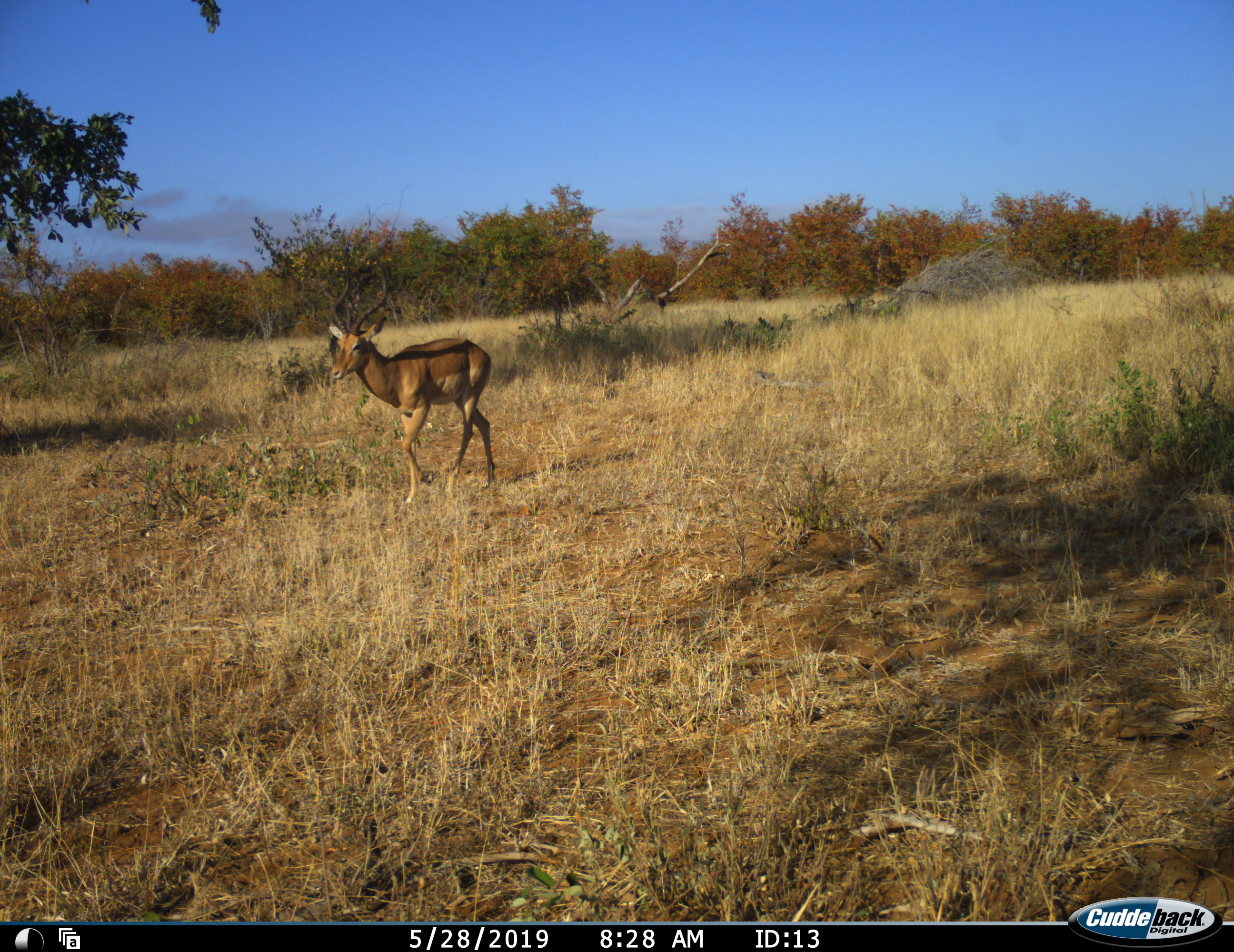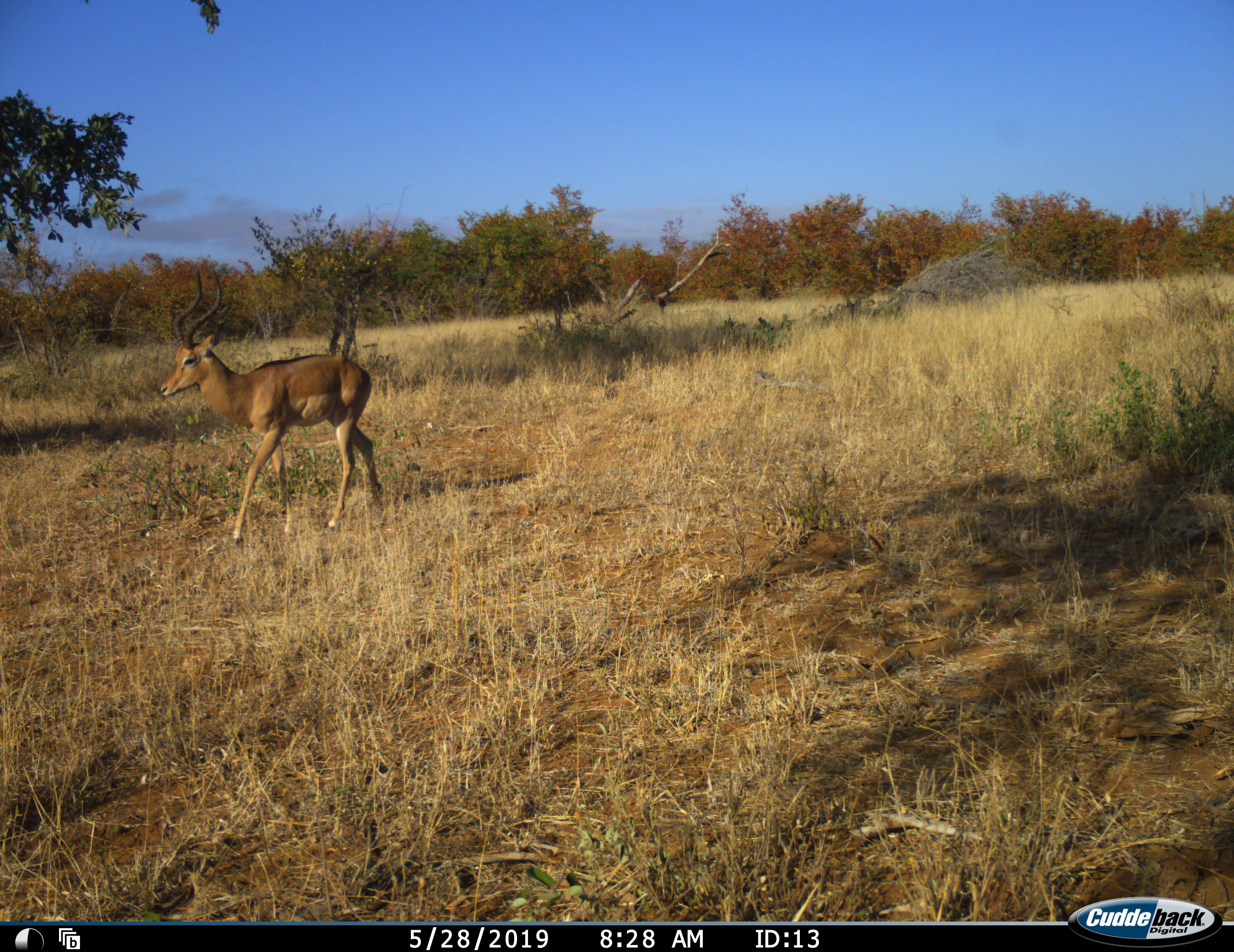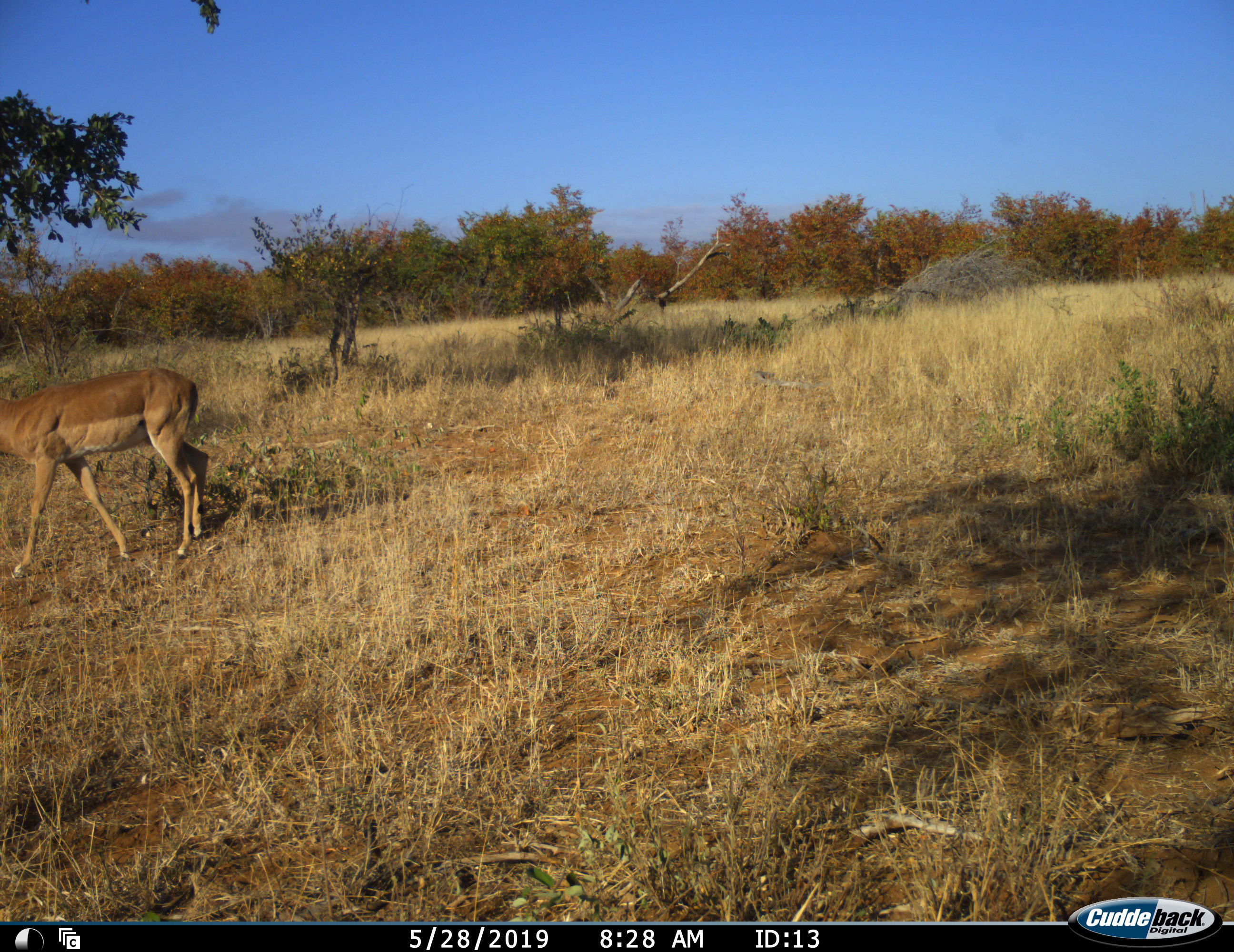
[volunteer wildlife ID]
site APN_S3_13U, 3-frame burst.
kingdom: Animalia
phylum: Chordata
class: Mammalia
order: Artiodactyla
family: Bovidae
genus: Aepyceros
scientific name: Aepyceros melampus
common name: impala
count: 1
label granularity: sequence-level